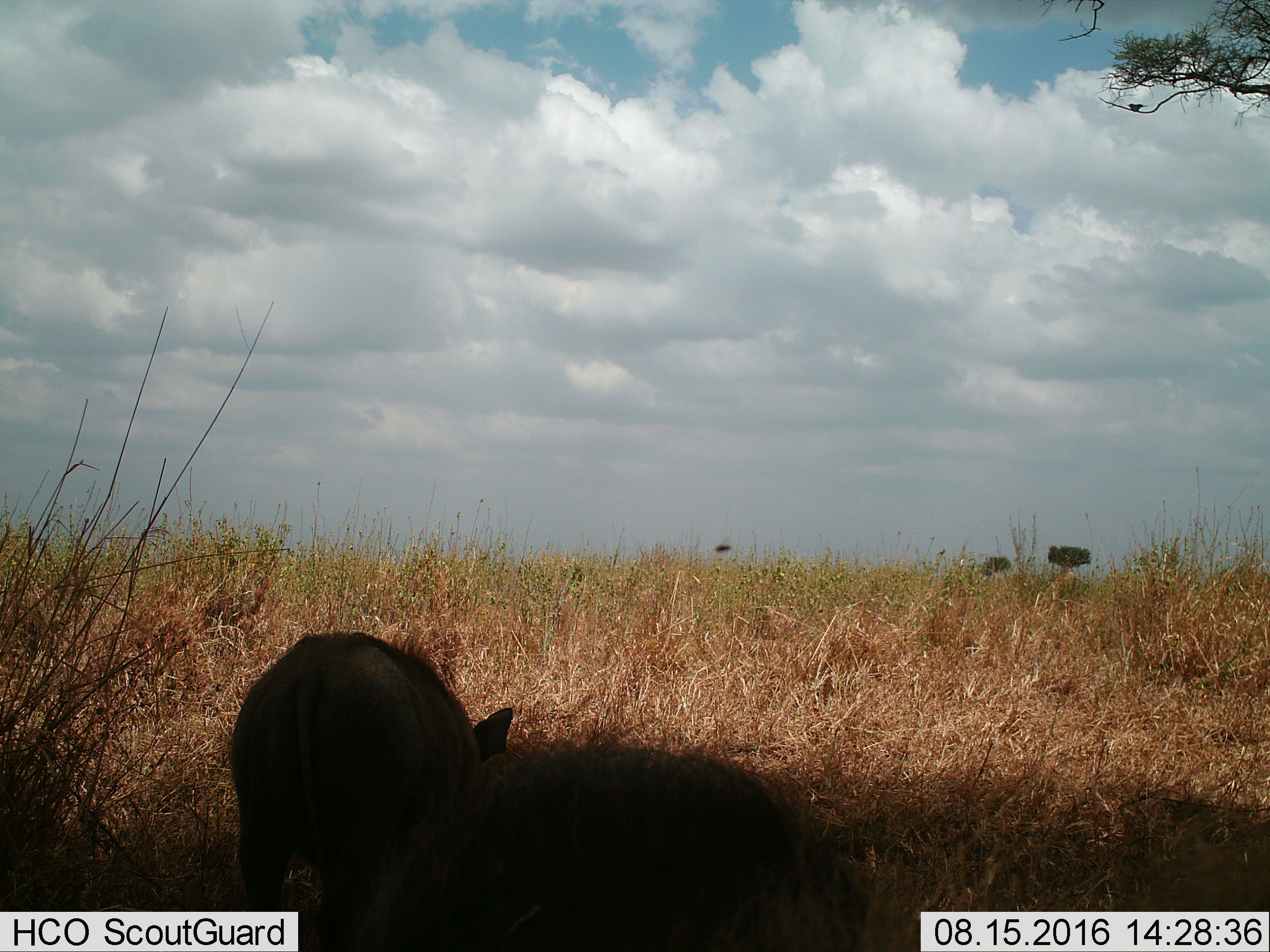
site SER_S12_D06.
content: unidentified animal